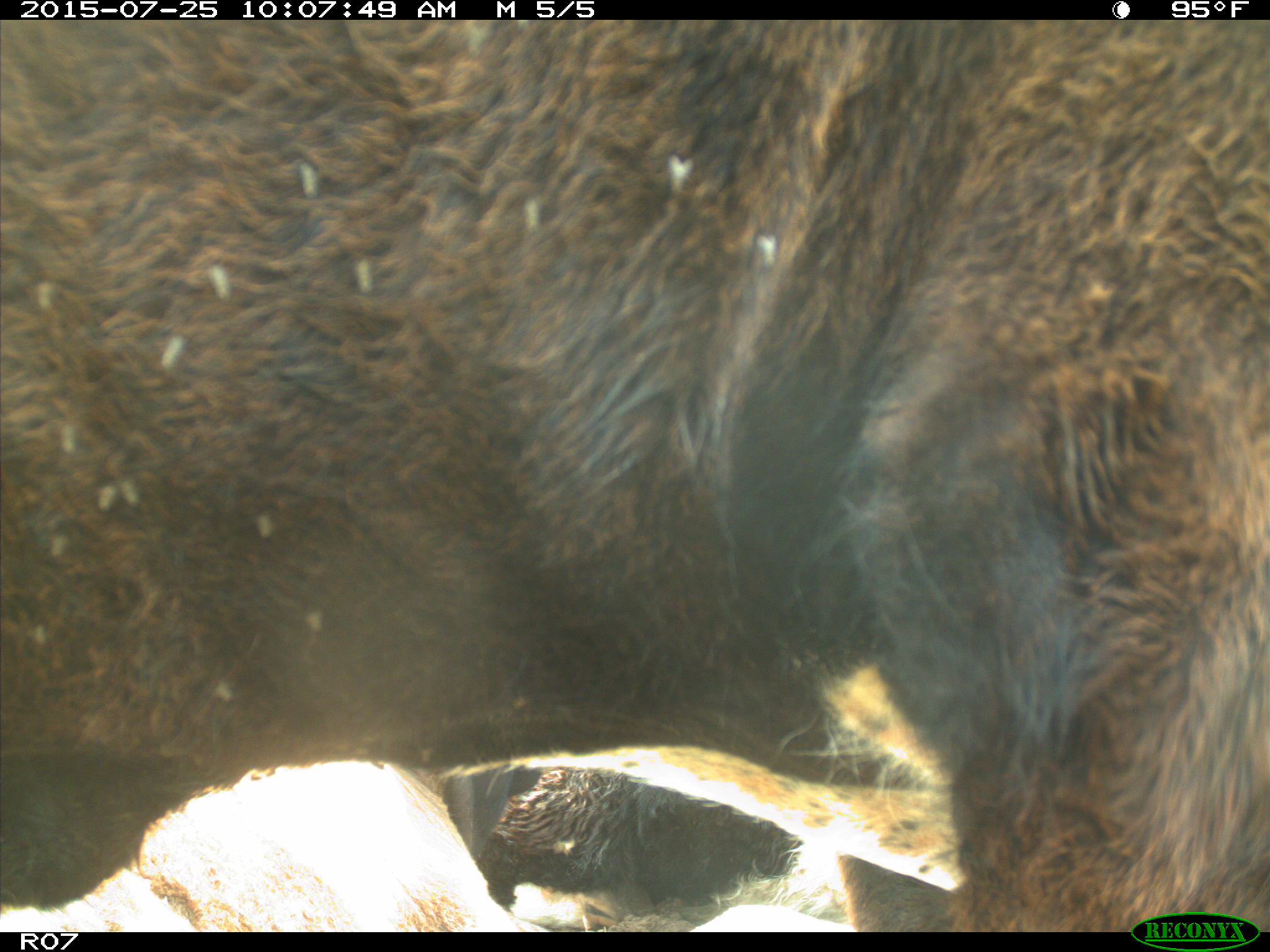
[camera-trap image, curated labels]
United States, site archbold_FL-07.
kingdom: Animalia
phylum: Chordata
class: Mammalia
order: Artiodactyla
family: Bovidae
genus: Bos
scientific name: Bos taurus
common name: domestic cow